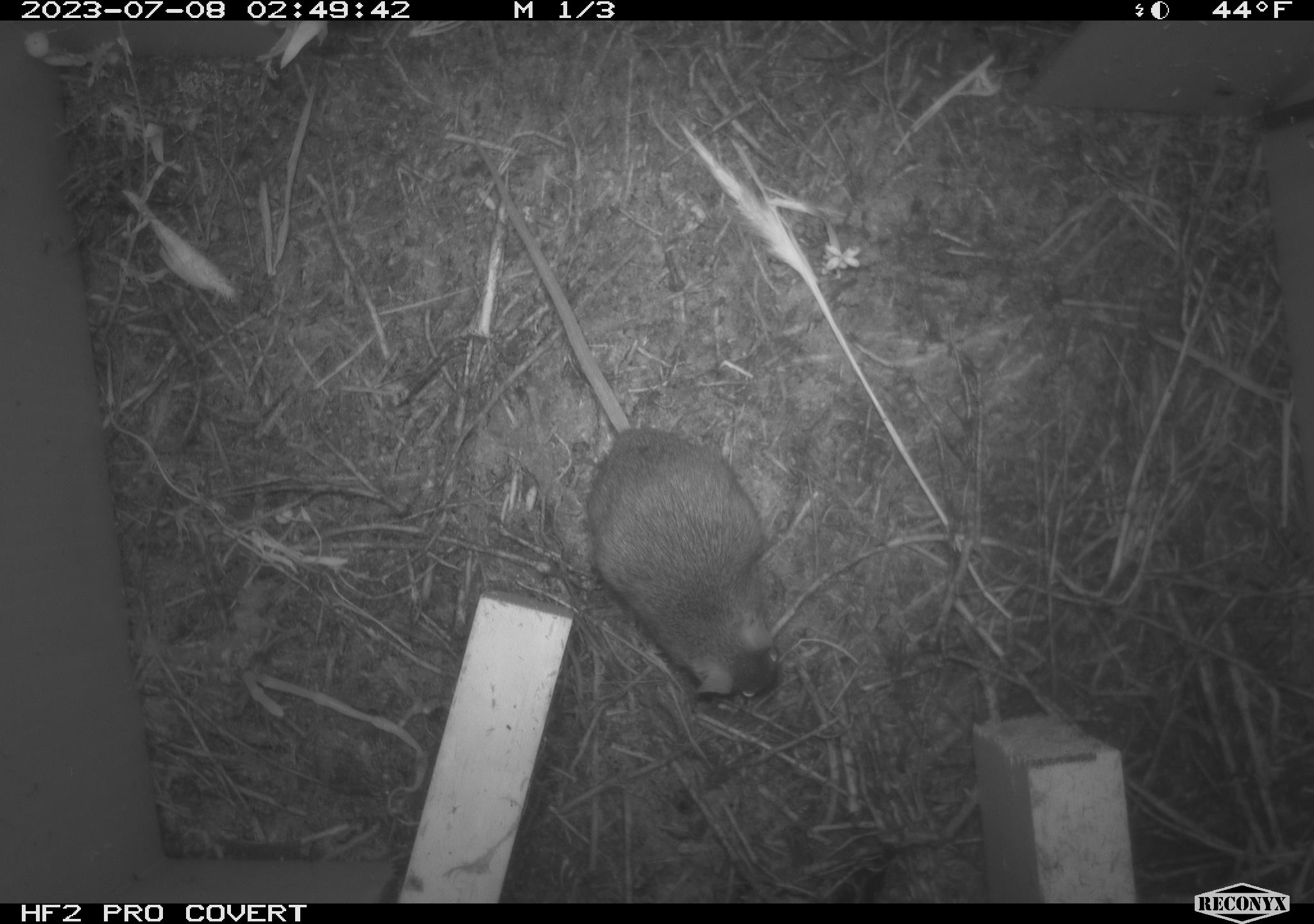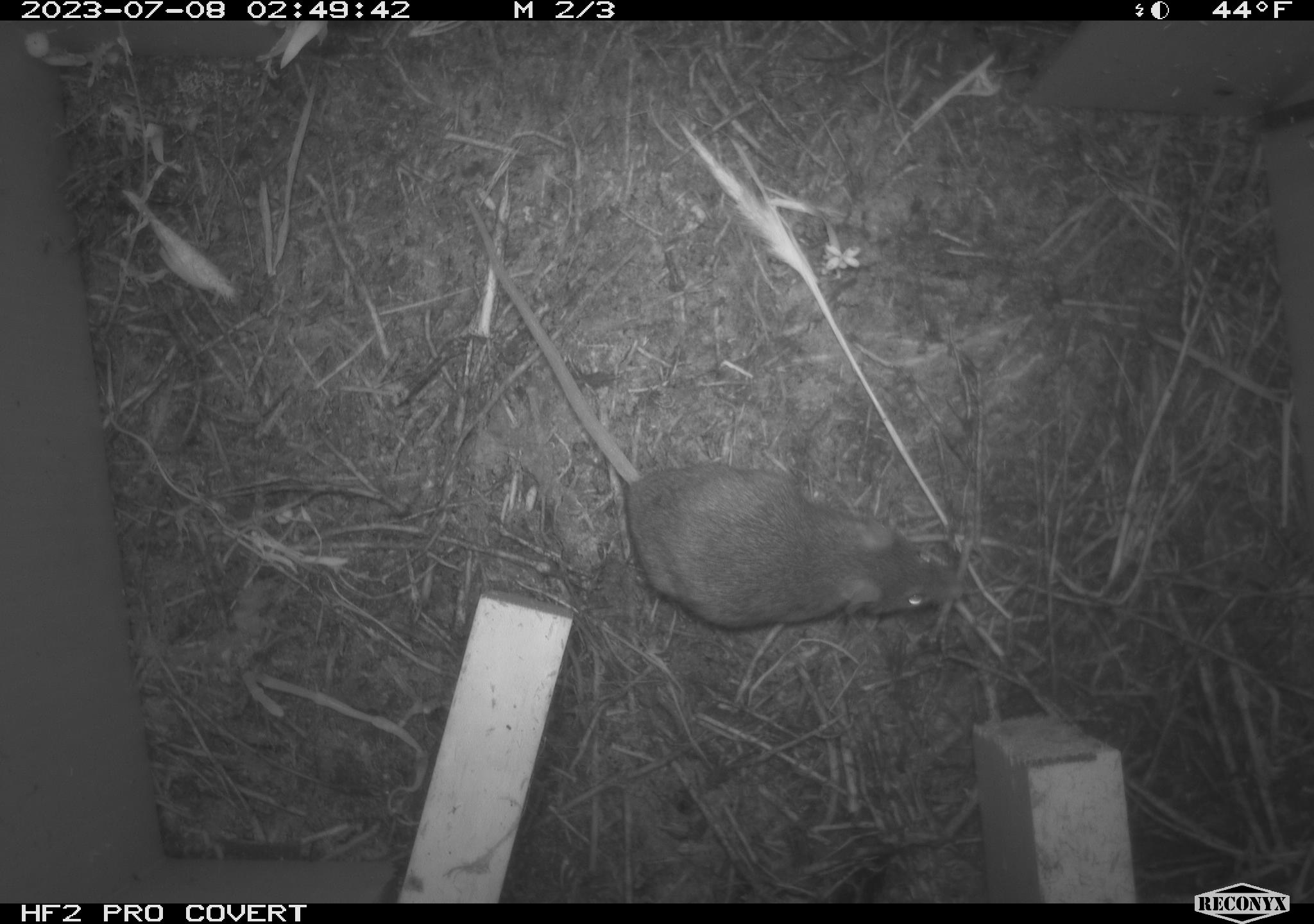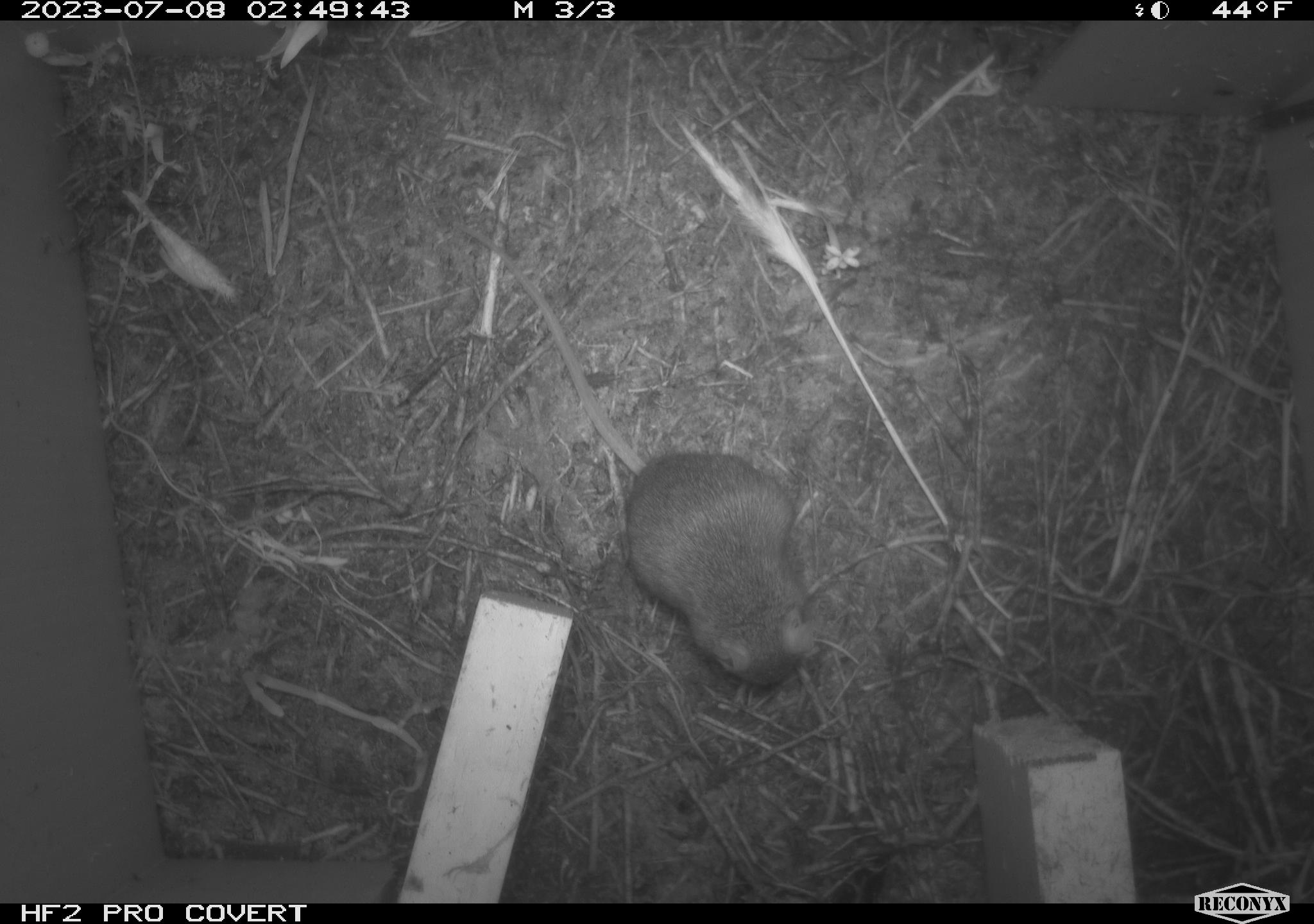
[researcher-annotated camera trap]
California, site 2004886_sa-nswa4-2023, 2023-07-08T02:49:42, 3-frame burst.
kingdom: Animalia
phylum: Chordata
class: Mammalia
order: Rodentia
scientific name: Rodentia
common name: mouse species